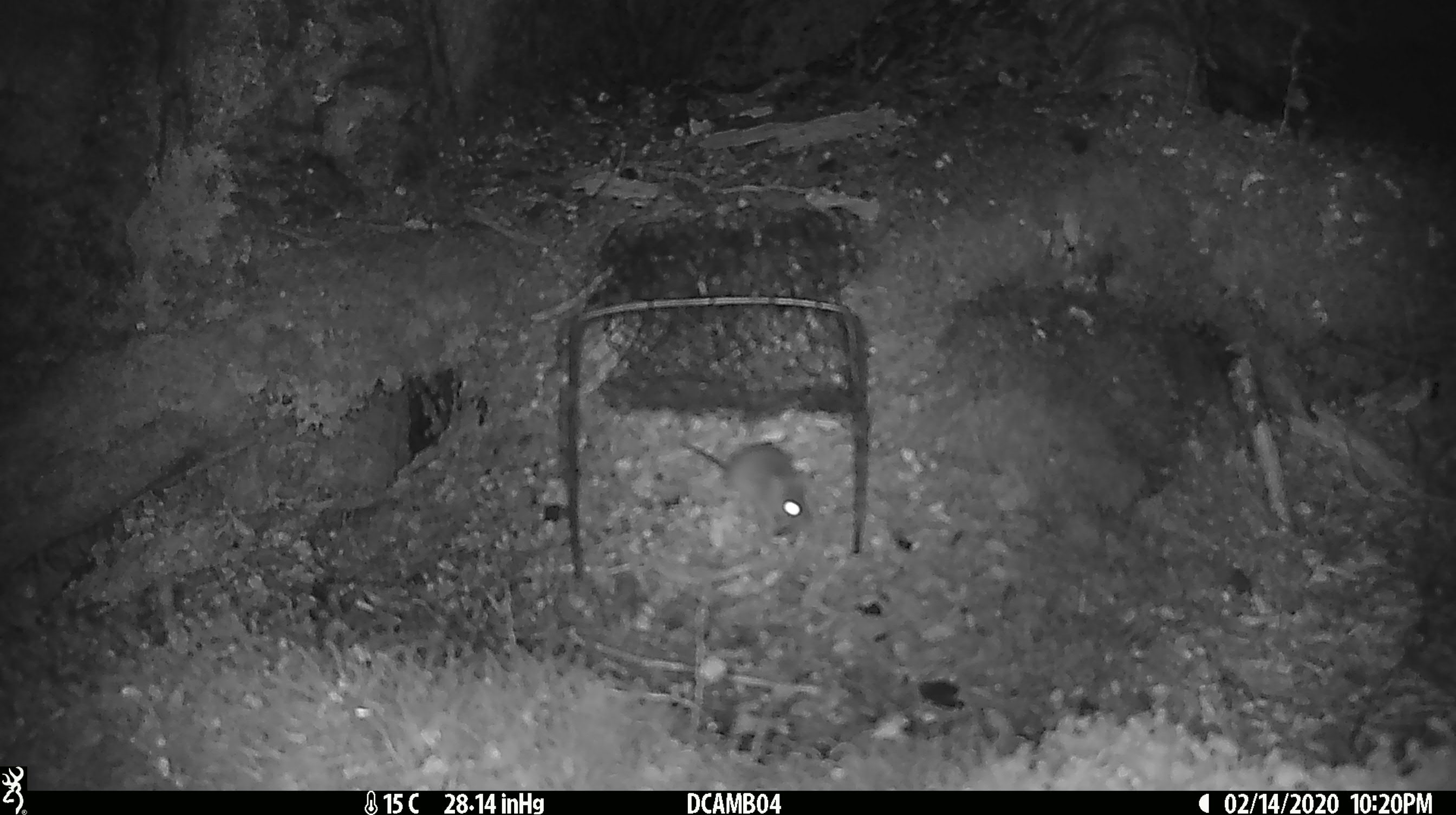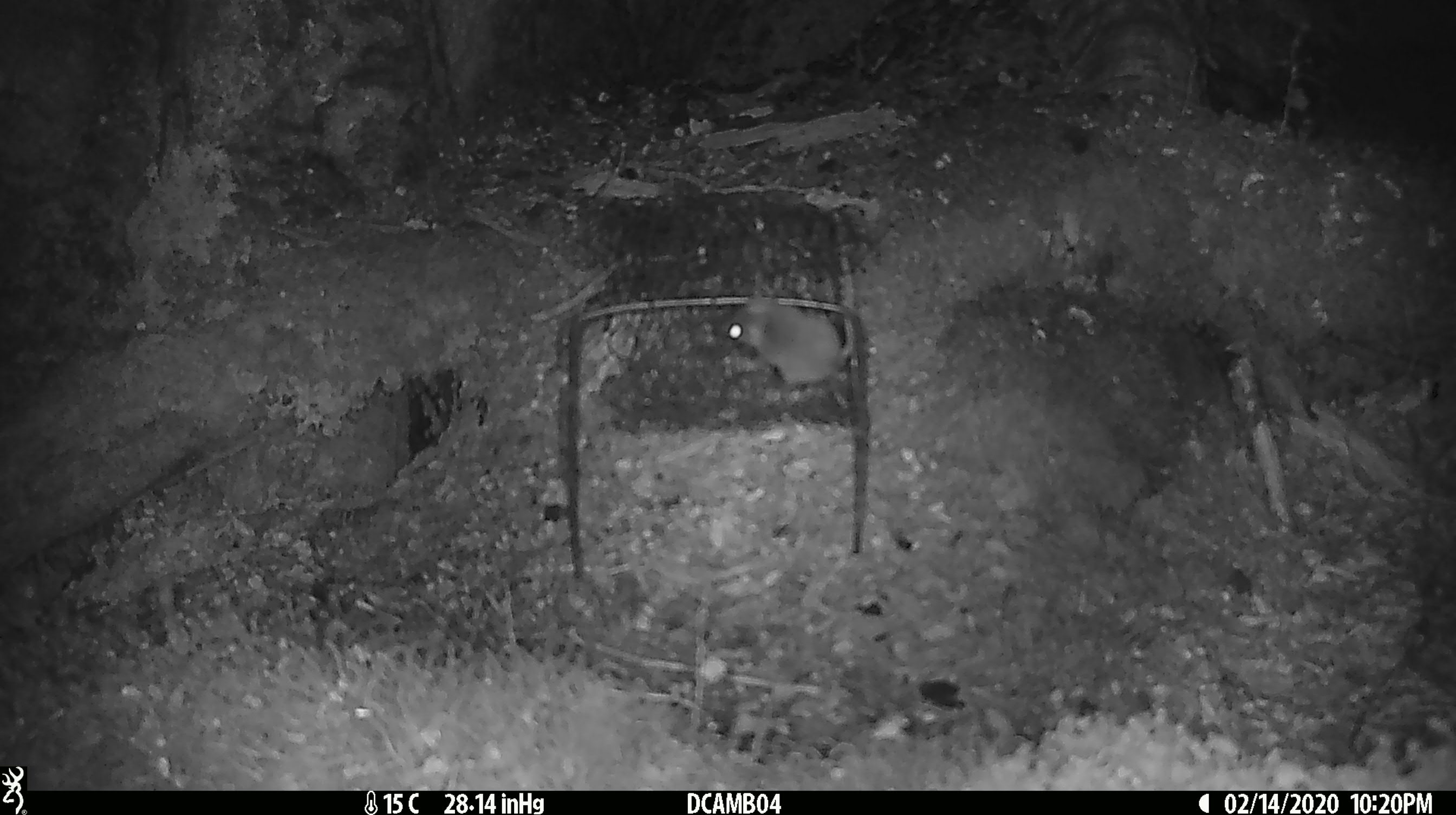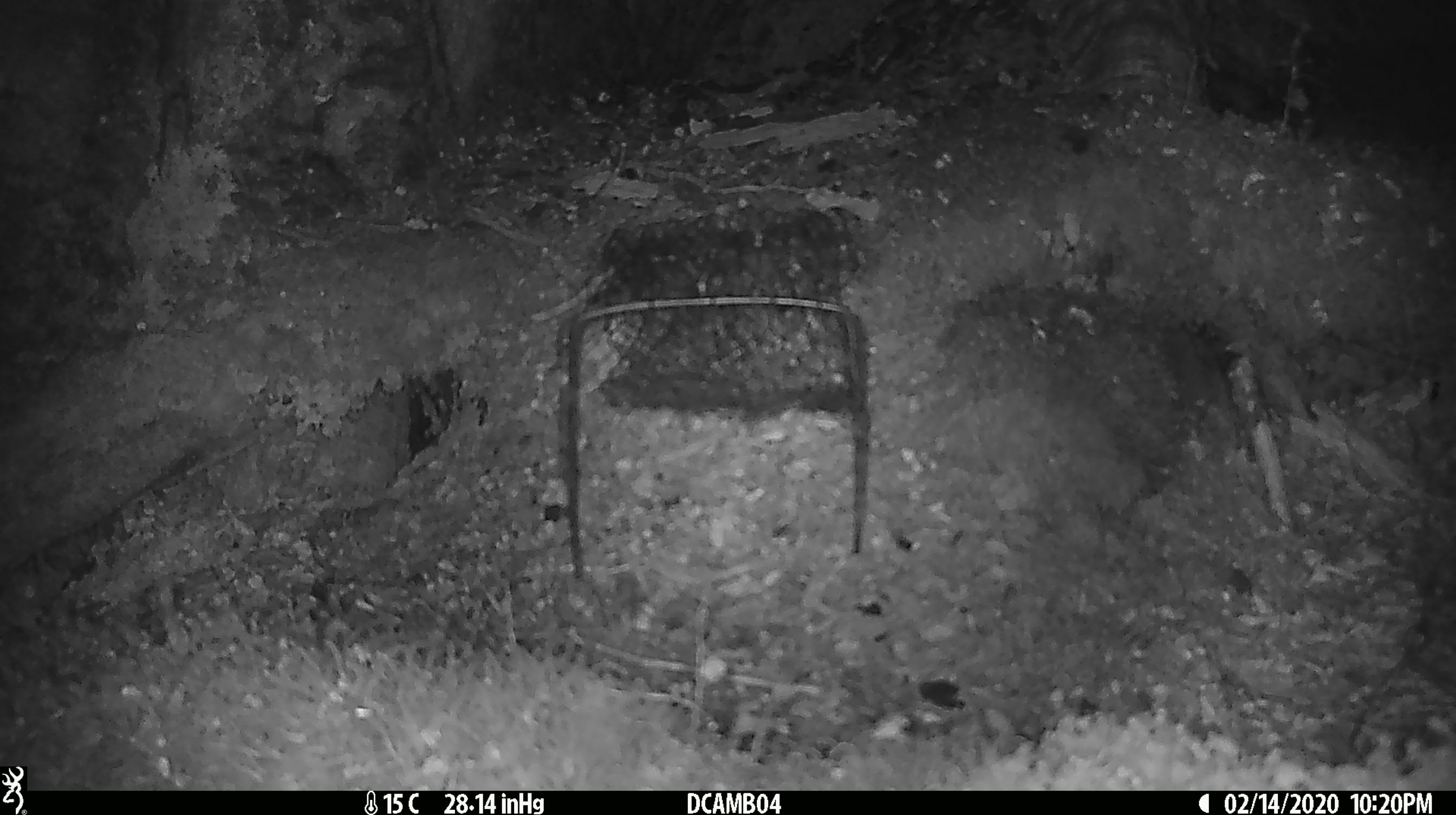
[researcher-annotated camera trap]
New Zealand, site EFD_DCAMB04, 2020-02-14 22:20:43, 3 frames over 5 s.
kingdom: Animalia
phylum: Chordata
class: Mammalia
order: Rodentia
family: Muridae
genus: Mus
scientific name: Mus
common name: mouse